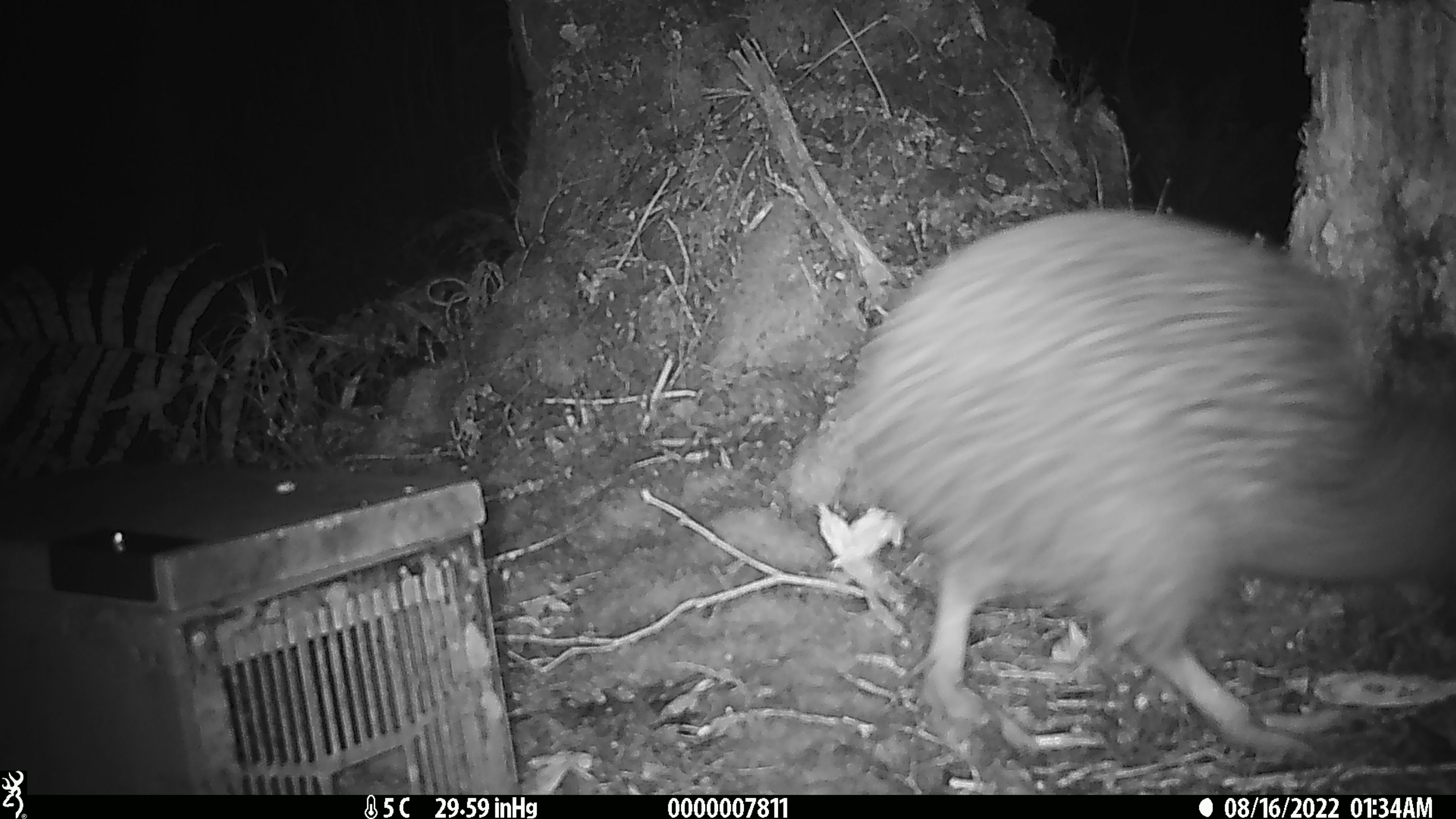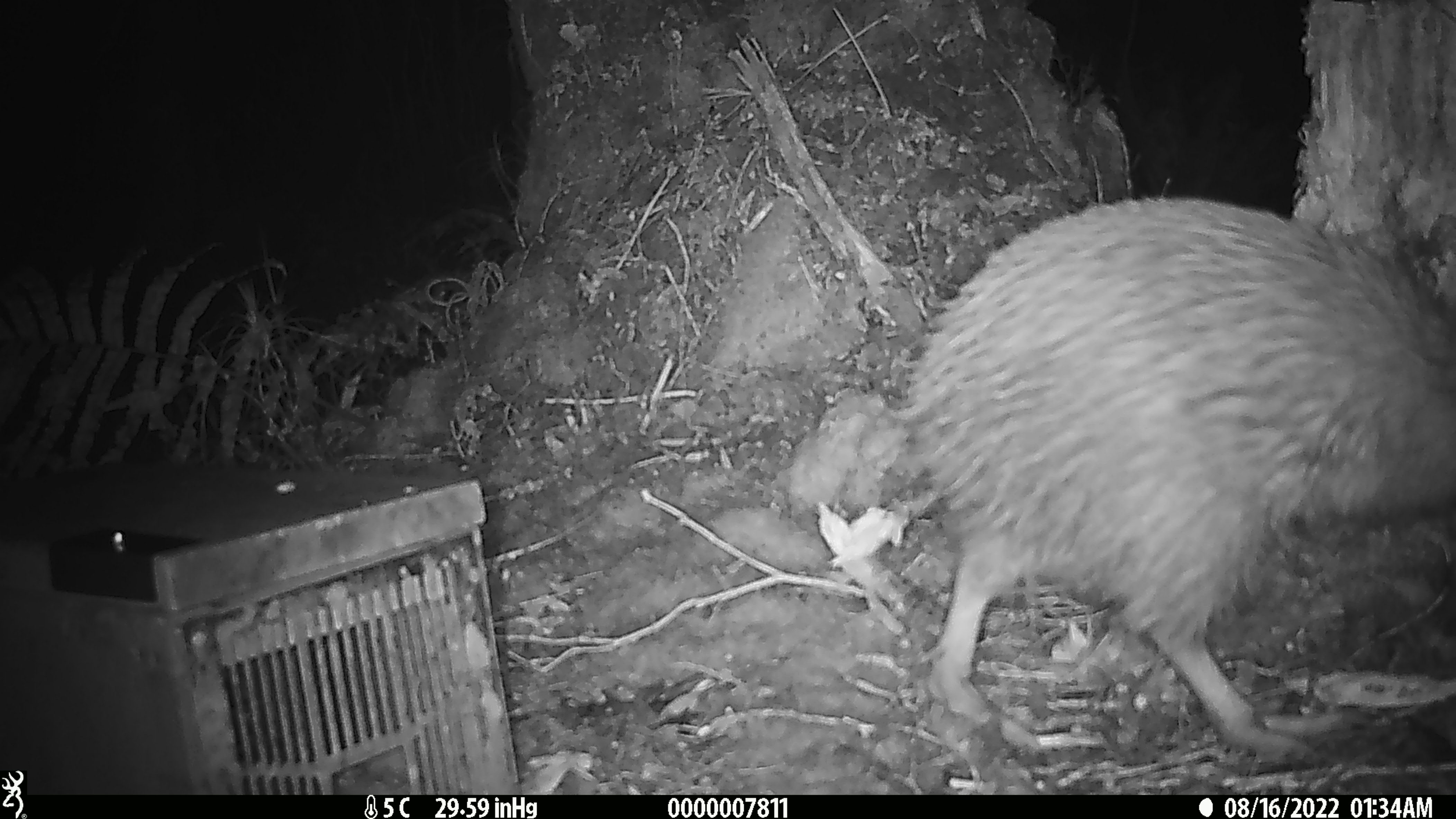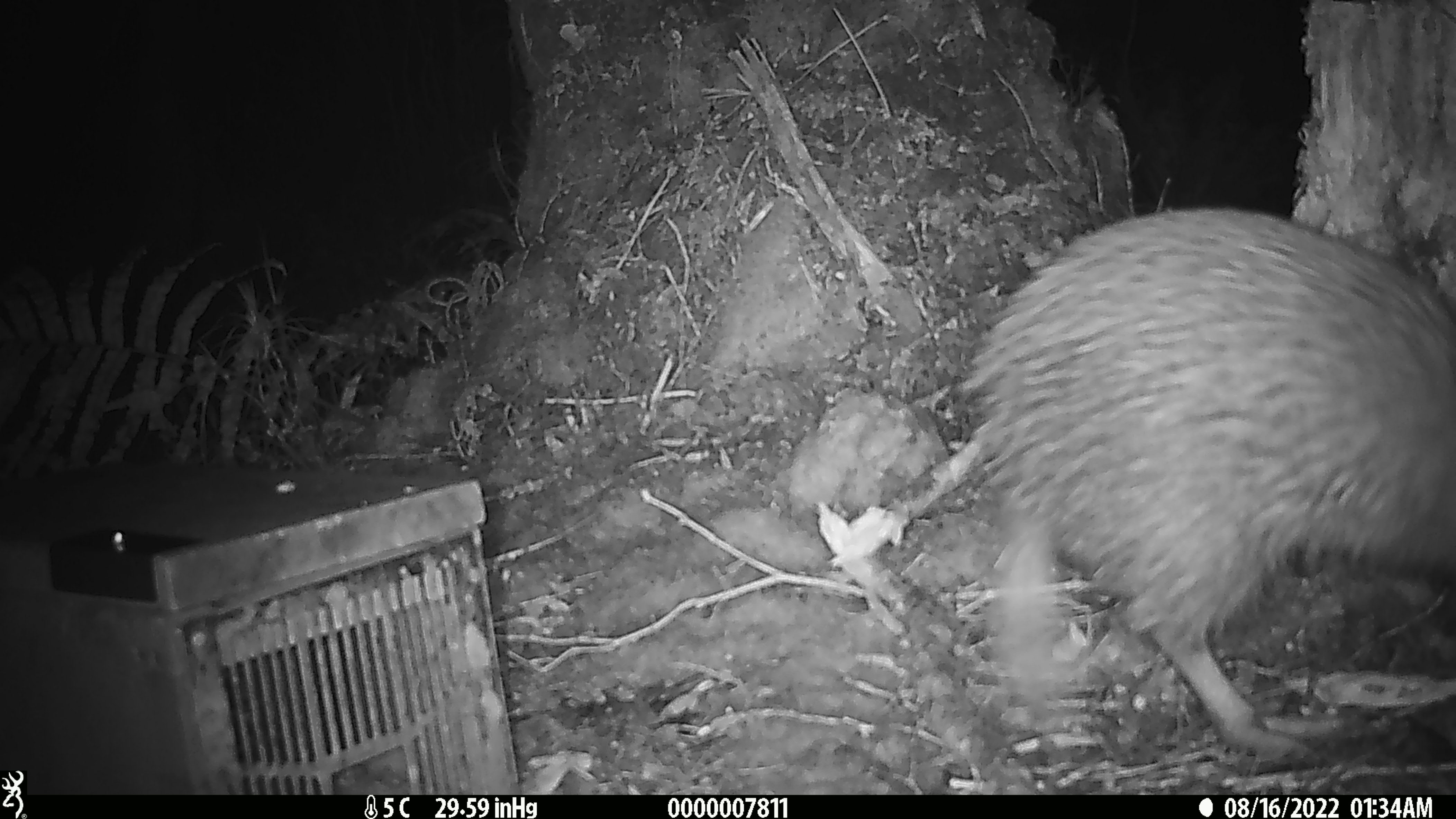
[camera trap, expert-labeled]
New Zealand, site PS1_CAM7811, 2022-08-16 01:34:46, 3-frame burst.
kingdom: Animalia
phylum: Chordata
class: Aves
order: Apterygiformes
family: Apterygidae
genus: Apteryx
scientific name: Apteryx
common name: kiwi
Kiwi (Apteryx).